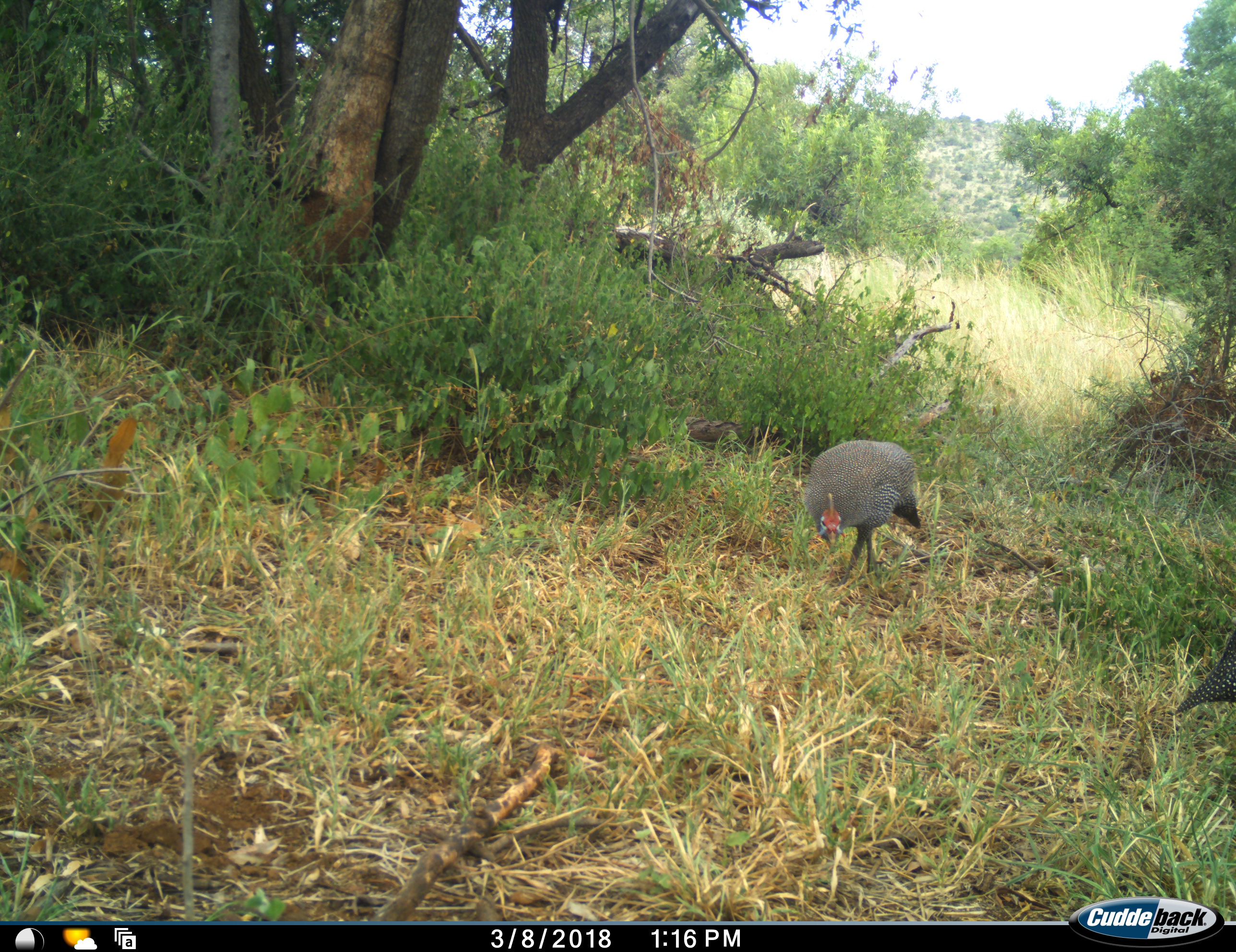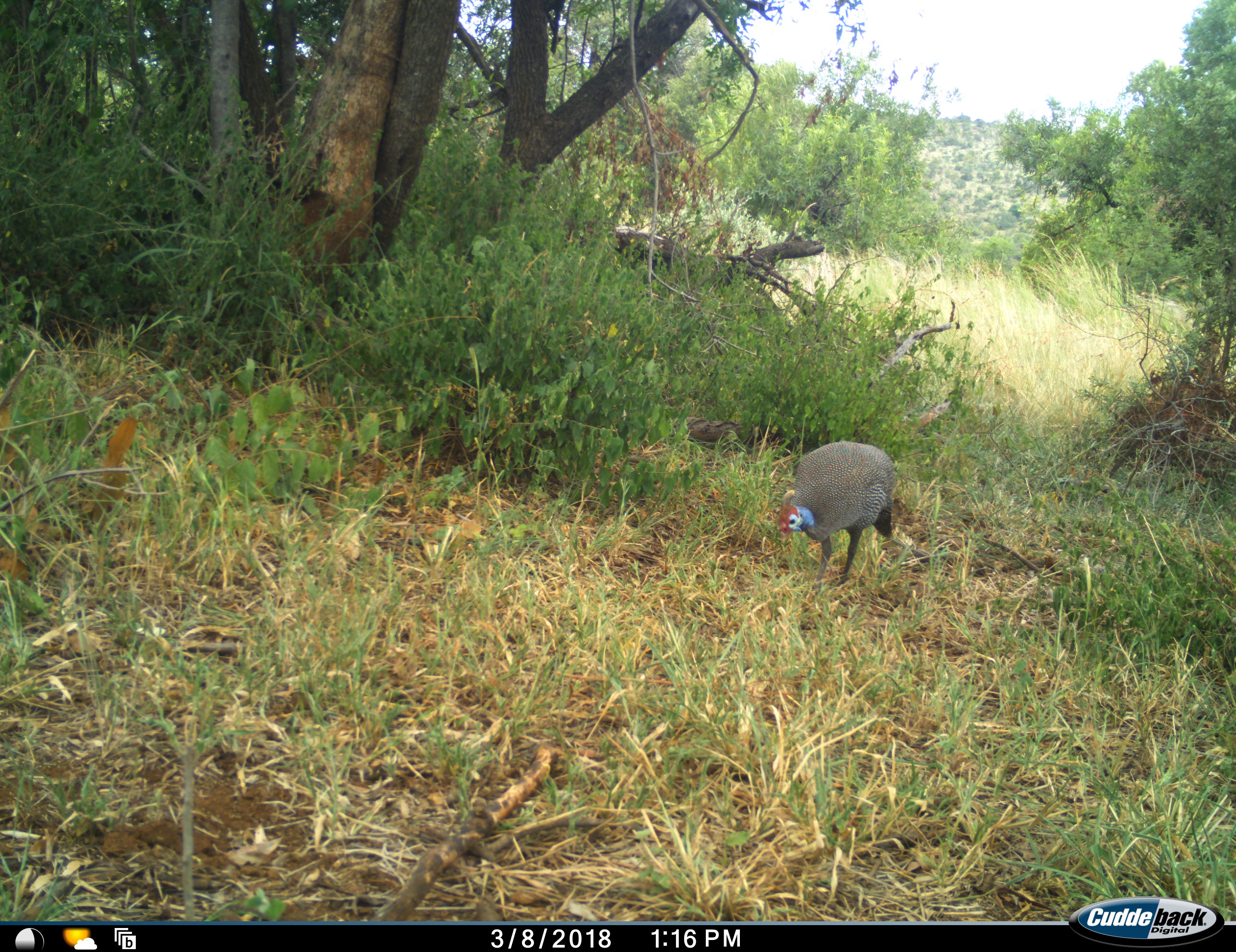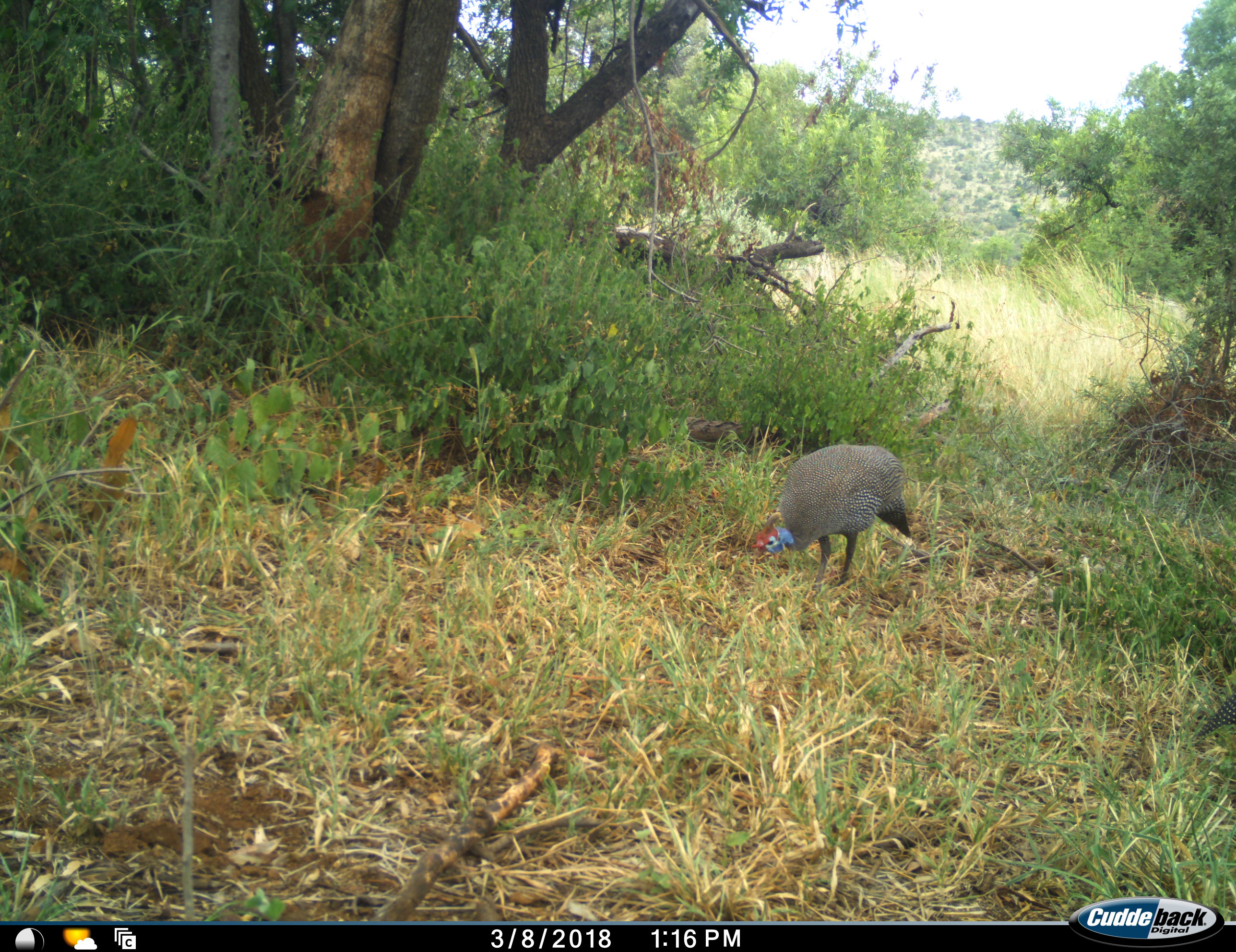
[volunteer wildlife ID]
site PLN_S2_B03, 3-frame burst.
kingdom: Animalia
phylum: Chordata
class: Aves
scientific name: Aves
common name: bird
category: birdother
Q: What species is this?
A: Birdother (bird) (Aves).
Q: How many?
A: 2.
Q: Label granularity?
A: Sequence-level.